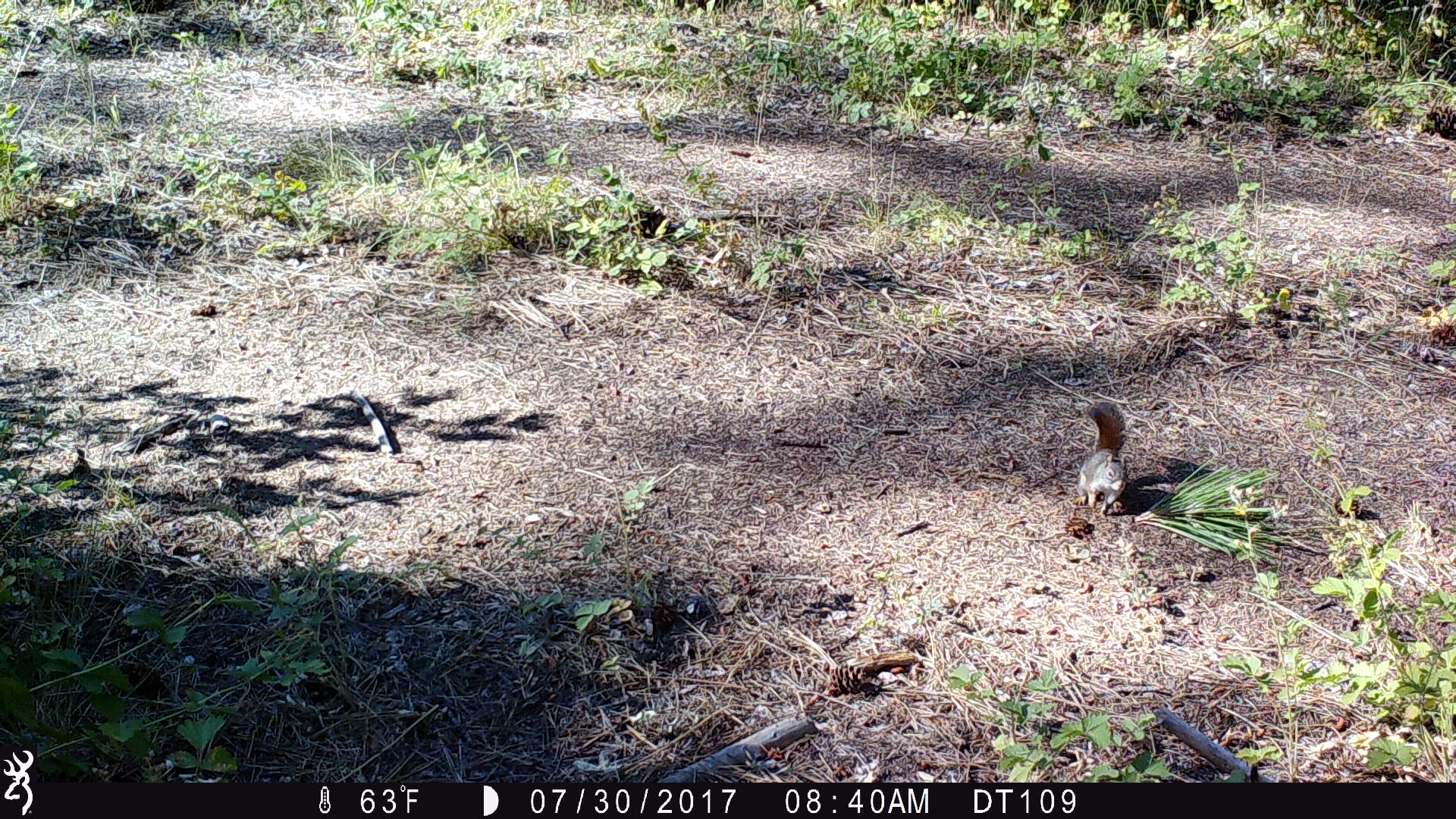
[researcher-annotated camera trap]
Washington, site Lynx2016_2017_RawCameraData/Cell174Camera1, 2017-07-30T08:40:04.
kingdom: Animalia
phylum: Chordata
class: Mammalia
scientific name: Mammalia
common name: small mammal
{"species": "small mammal (Mammalia)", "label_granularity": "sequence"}